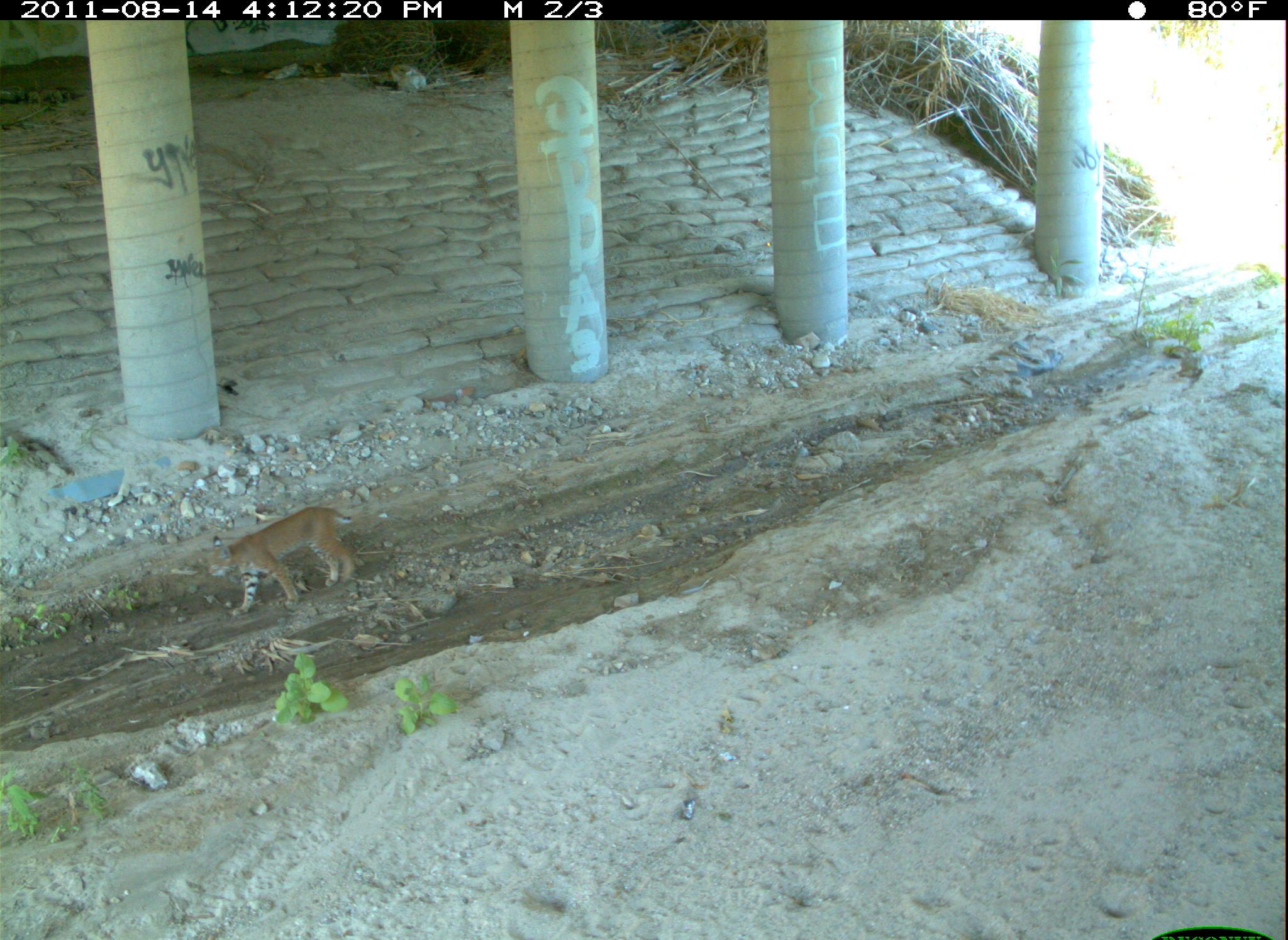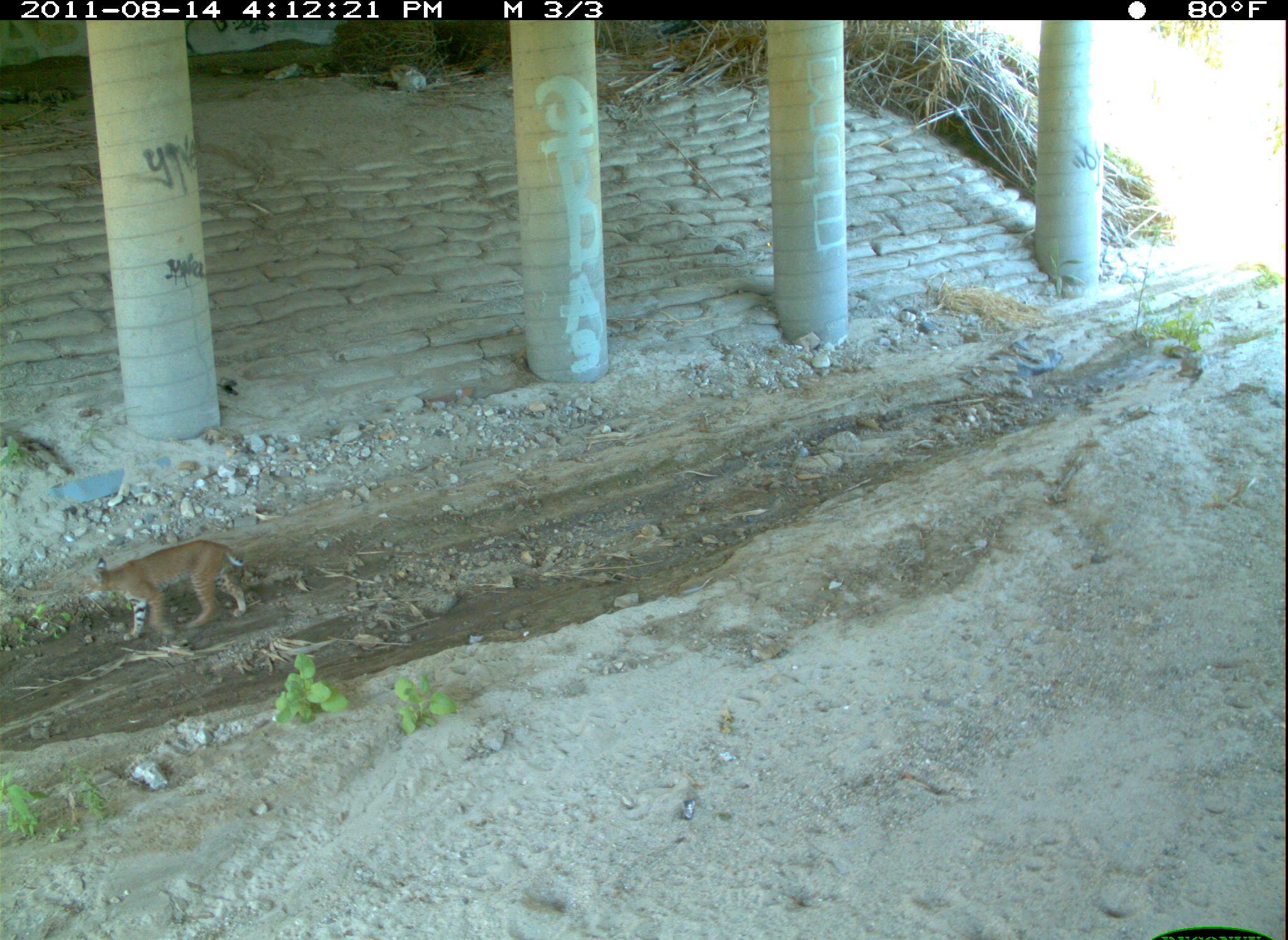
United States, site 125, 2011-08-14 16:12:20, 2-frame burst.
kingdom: Animalia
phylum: Chordata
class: Mammalia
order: Carnivora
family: Felidae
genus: Lynx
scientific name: Lynx rufus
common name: bobcat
Bobcat (Lynx rufus).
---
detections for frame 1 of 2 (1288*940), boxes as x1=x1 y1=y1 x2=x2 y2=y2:
bobcat: x1=199 y1=501 x2=364 y2=622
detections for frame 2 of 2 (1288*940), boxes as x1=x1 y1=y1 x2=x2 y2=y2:
bobcat: x1=76 y1=532 x2=253 y2=648